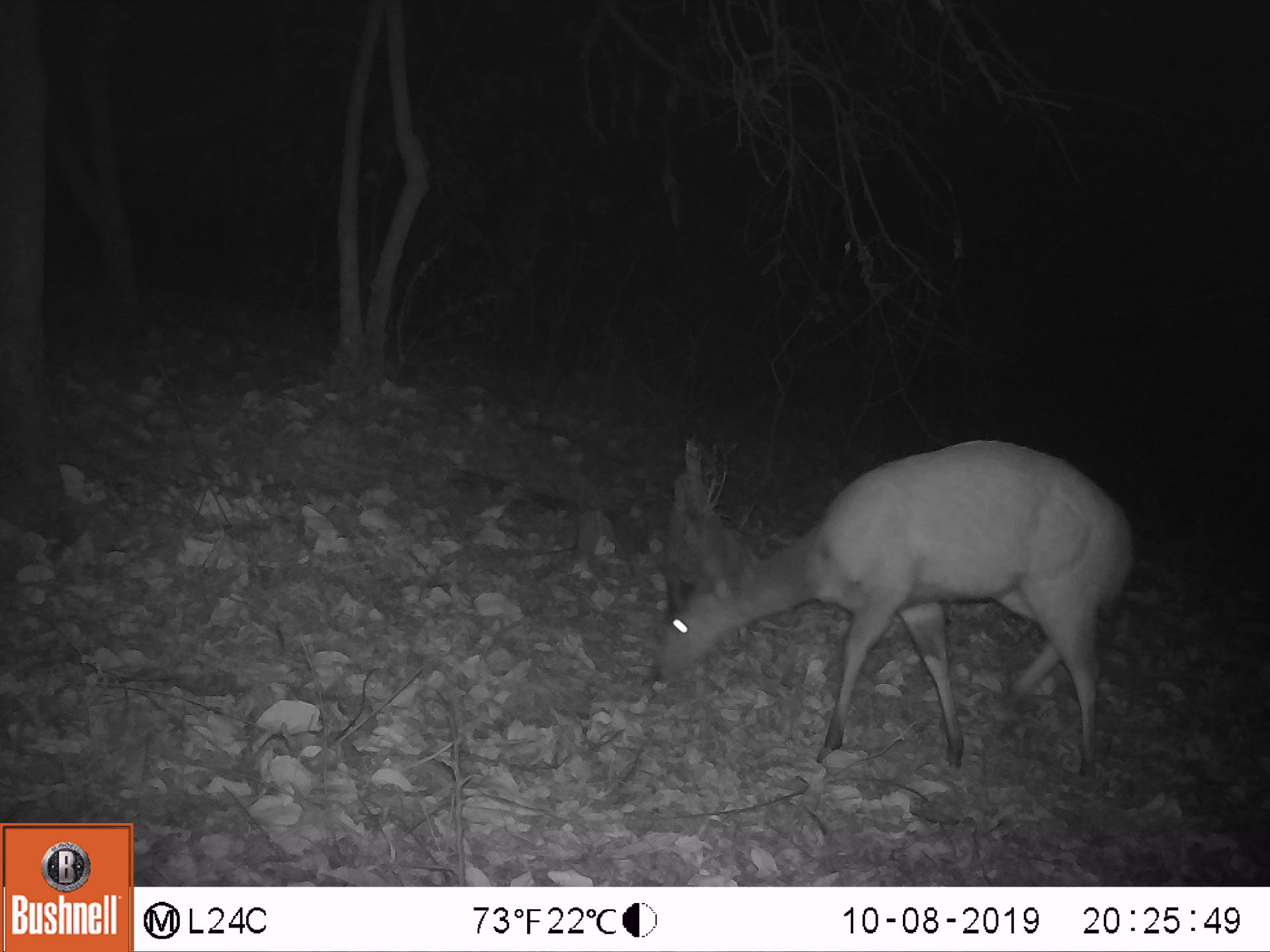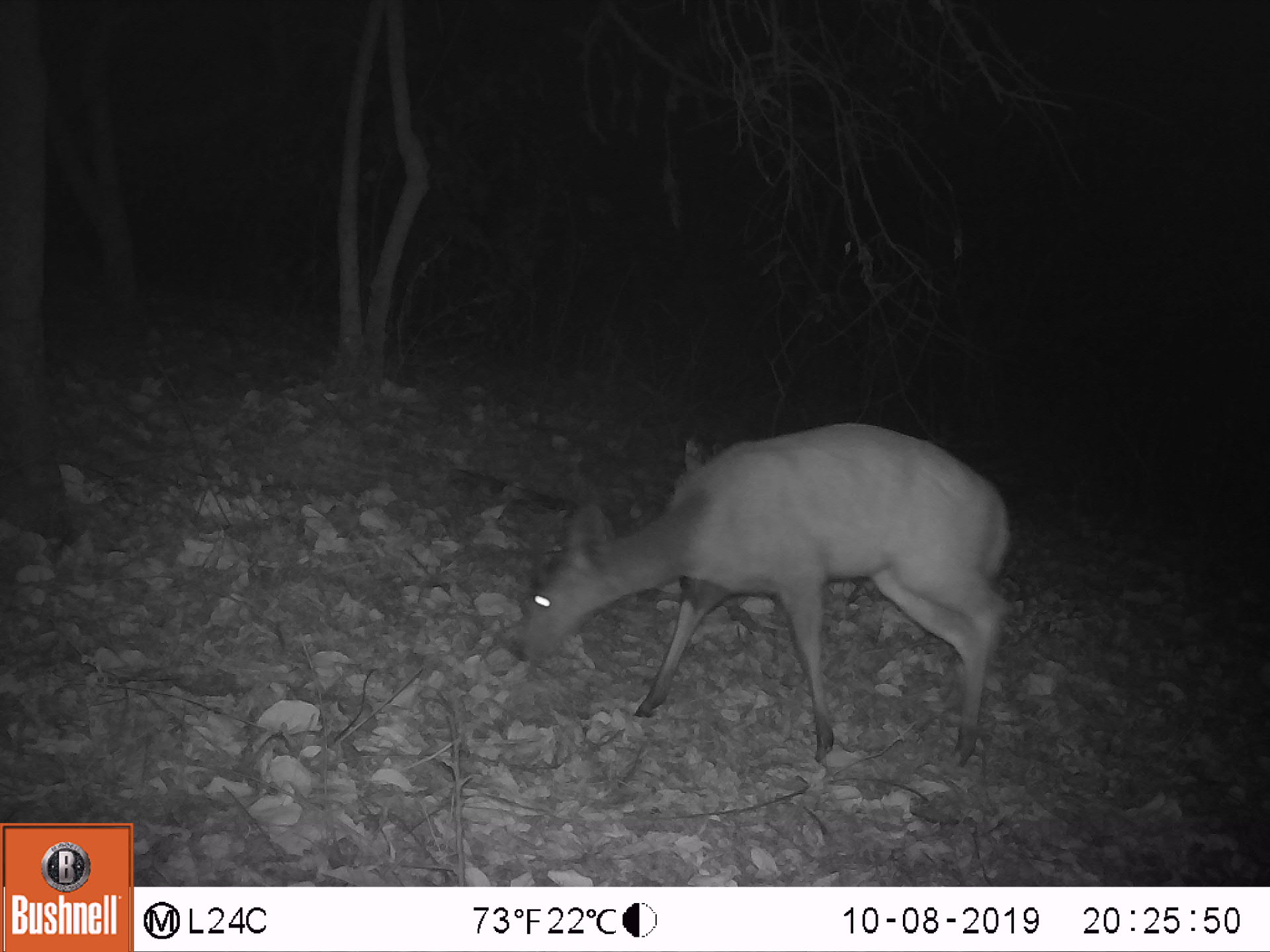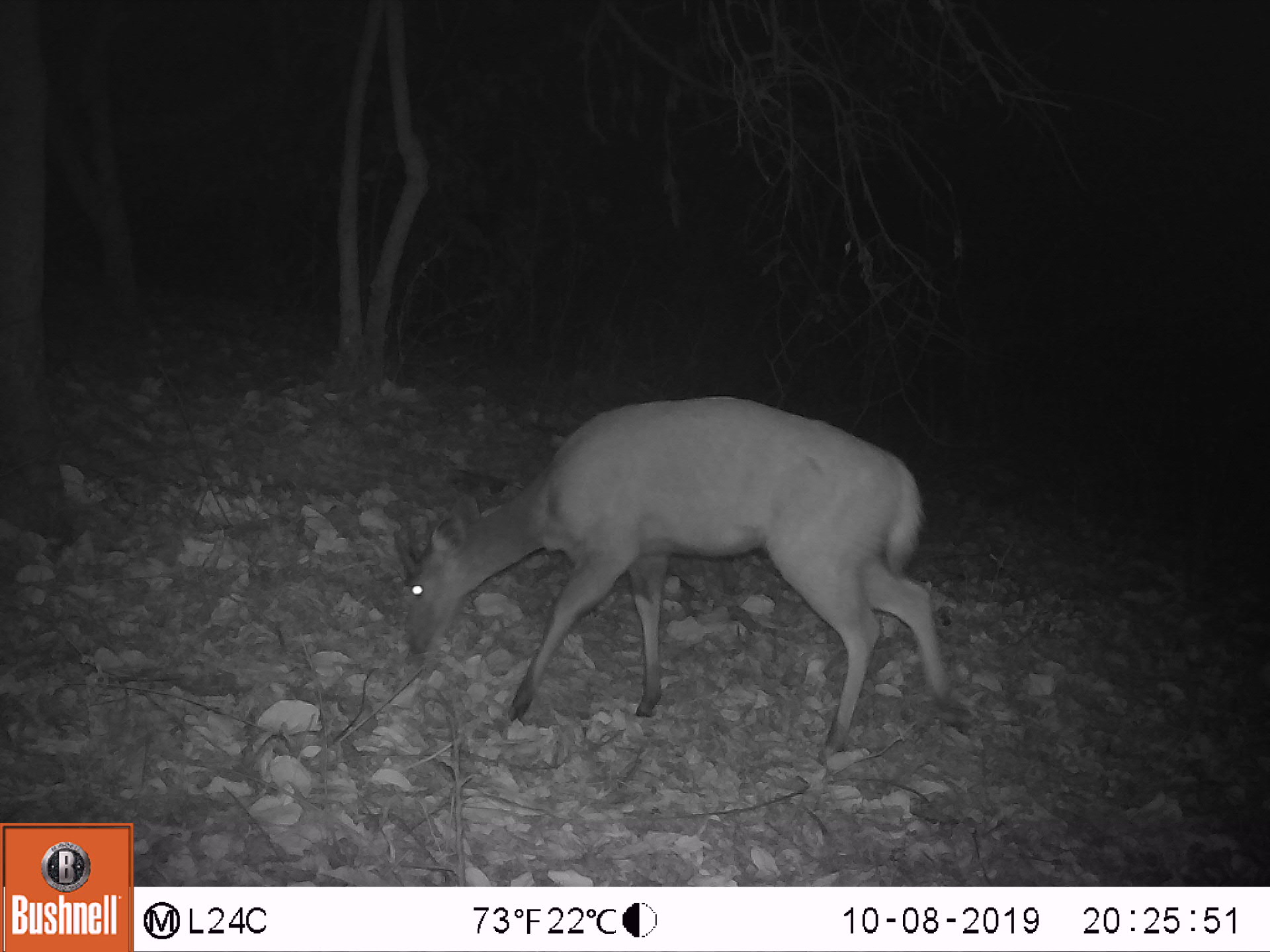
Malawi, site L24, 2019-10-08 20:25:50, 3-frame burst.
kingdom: Animalia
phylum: Chordata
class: Mammalia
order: Artiodactyla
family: Bovidae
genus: Tragelaphus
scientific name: Tragelaphus sylvaticus sylvaticus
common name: cape bushbuck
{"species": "cape bushbuck (Tragelaphus sylvaticus sylvaticus)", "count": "1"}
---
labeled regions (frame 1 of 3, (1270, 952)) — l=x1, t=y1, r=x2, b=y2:
cape bushbuck: l=633, t=426, r=1145, b=786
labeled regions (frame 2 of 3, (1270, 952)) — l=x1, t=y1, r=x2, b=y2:
cape bushbuck: l=501, t=420, r=1017, b=771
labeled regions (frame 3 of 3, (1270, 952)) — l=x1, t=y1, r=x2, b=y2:
cape bushbuck: l=392, t=393, r=952, b=774